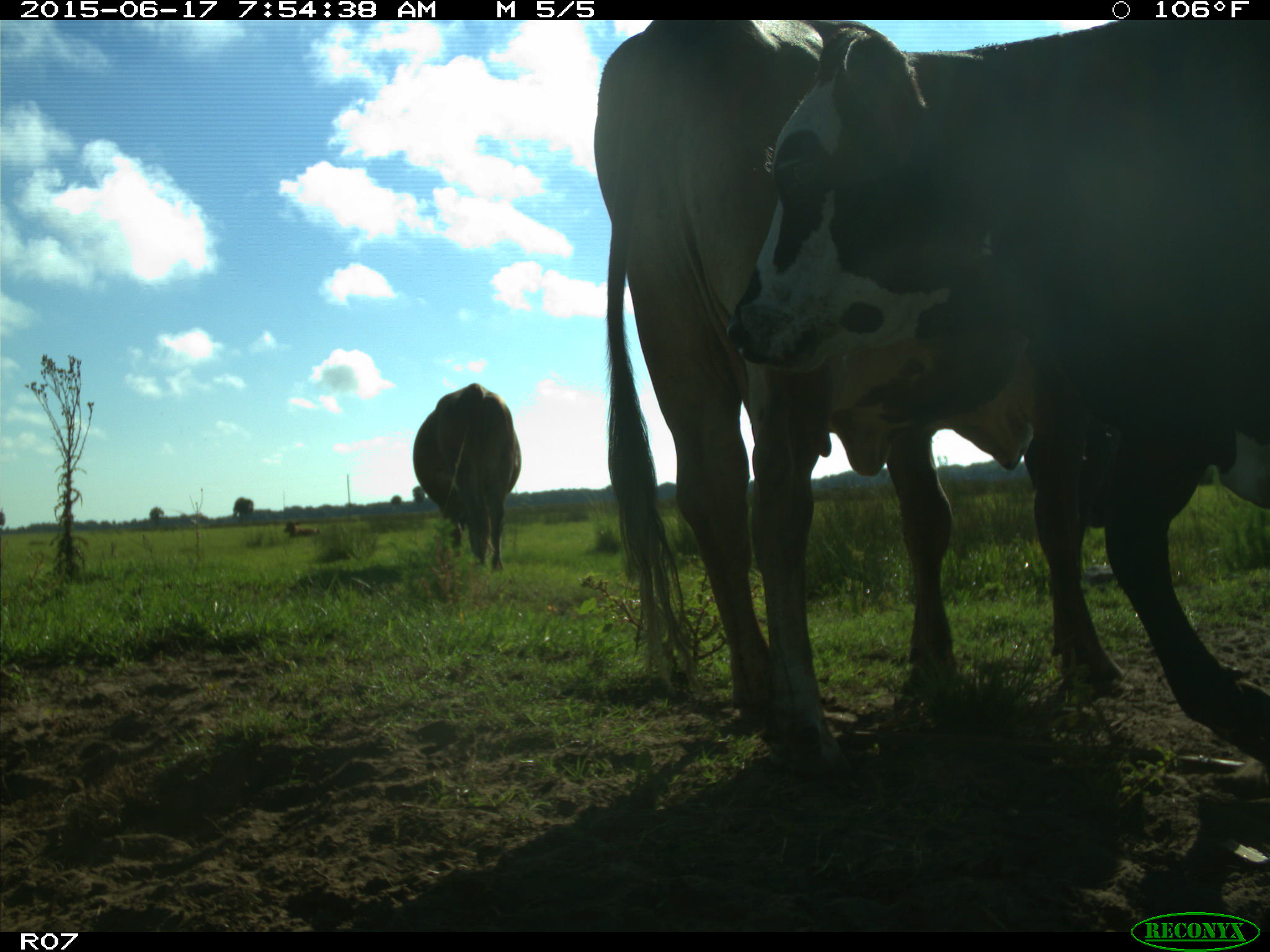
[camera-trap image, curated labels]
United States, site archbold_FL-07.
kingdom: Animalia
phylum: Chordata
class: Mammalia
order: Artiodactyla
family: Bovidae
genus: Bos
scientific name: Bos taurus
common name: domestic cow